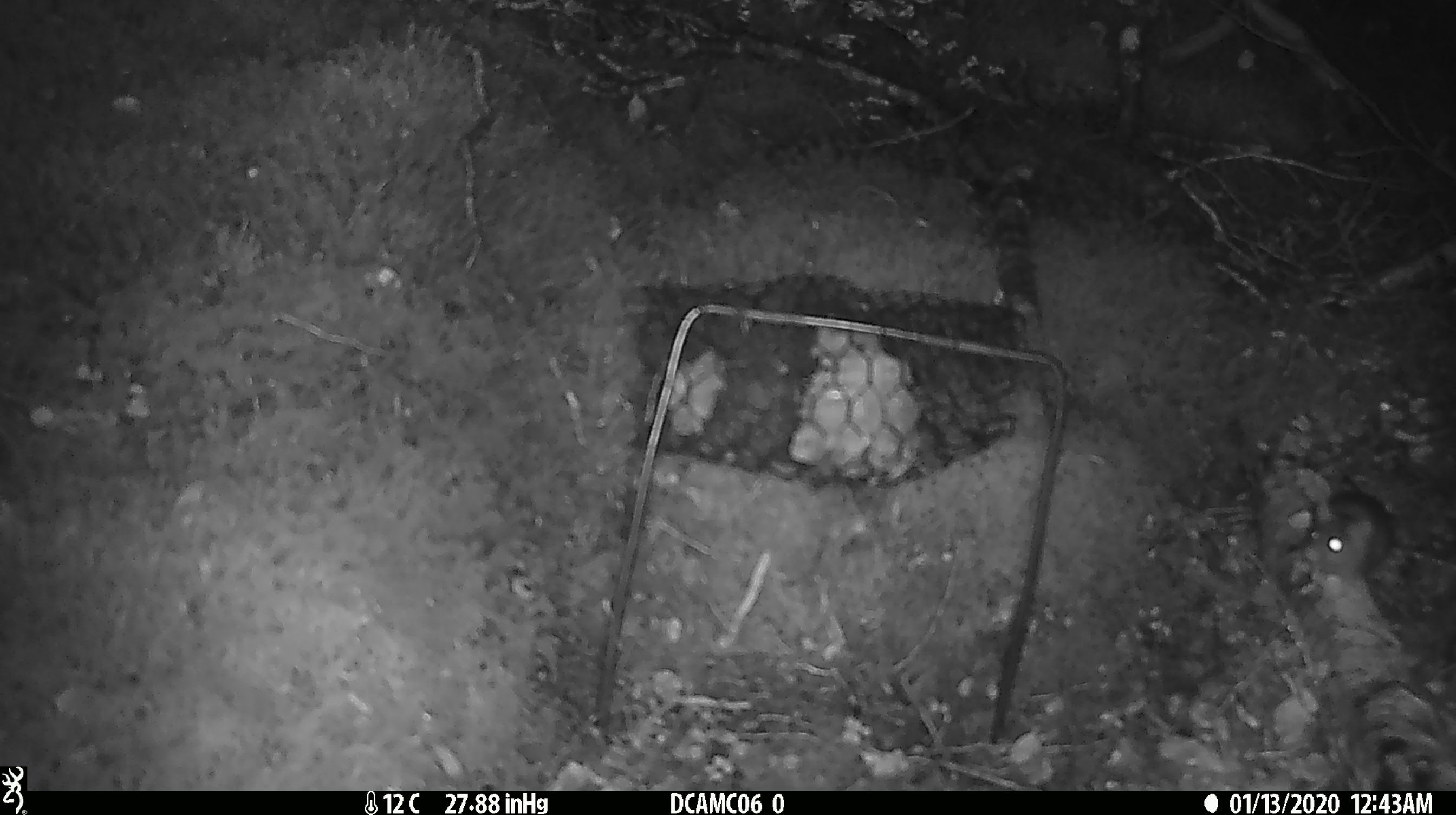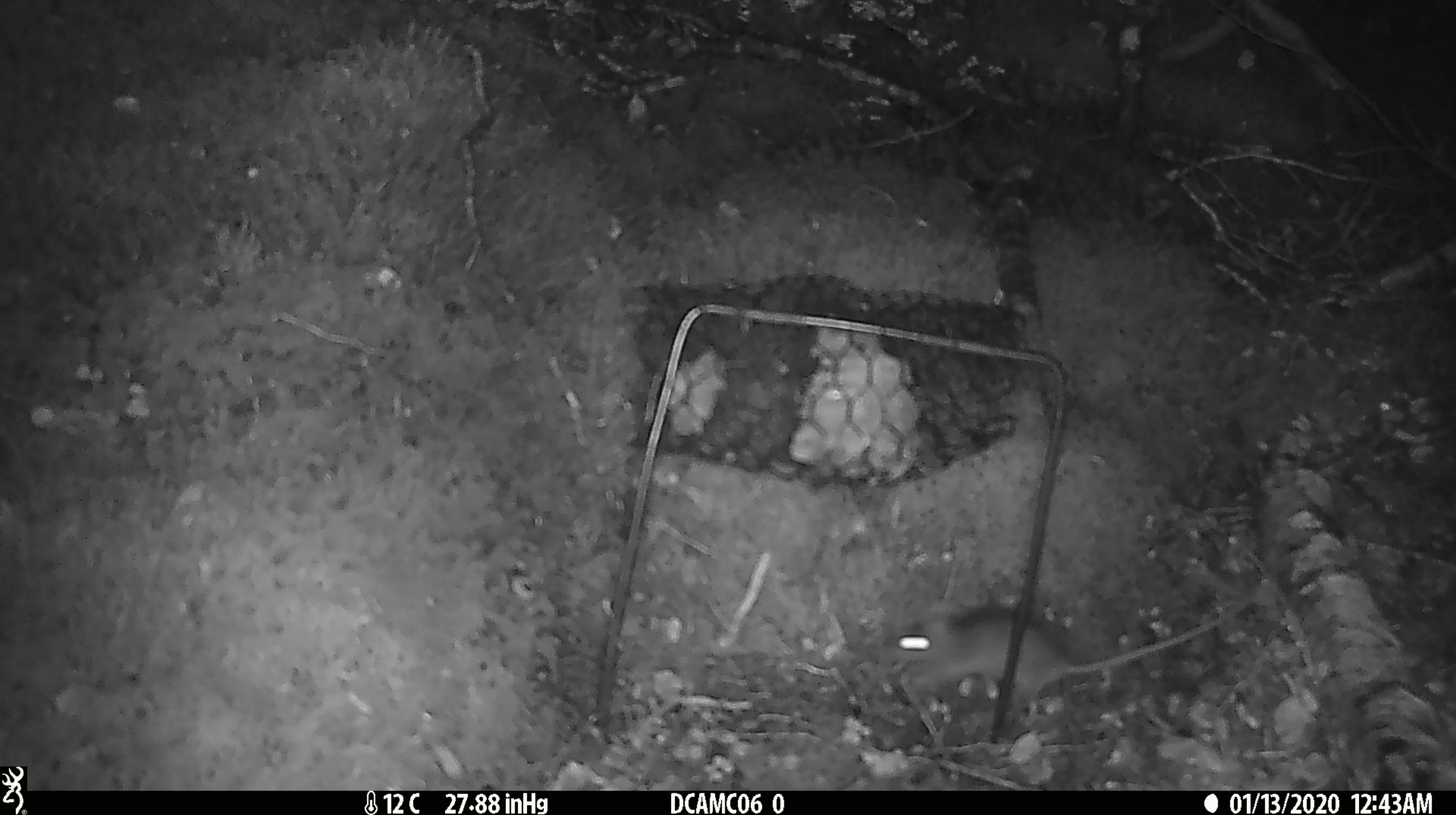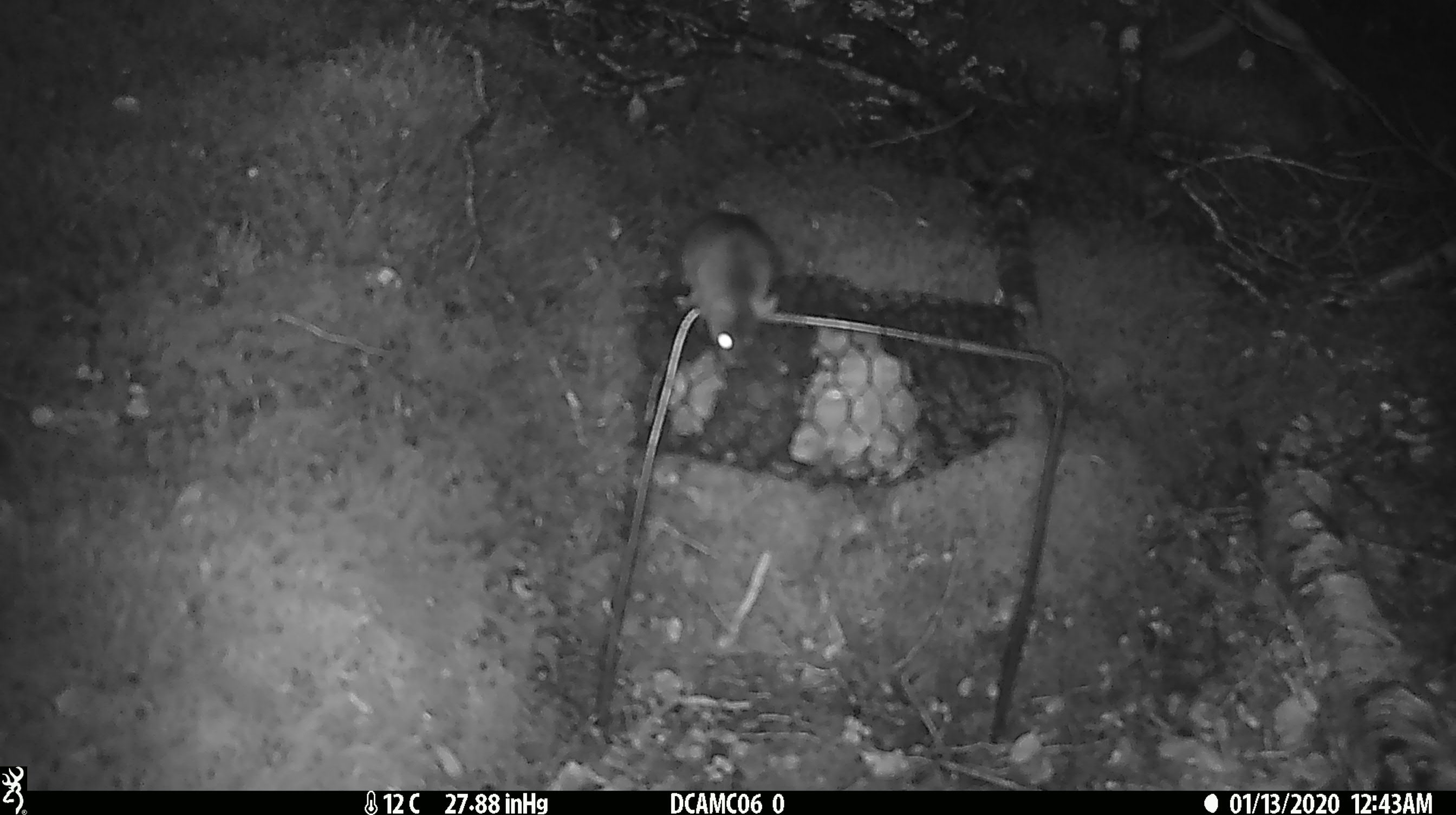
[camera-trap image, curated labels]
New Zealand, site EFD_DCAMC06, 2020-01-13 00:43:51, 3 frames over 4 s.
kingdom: Animalia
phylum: Chordata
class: Mammalia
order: Rodentia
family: Muridae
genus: Mus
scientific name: Mus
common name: mouse